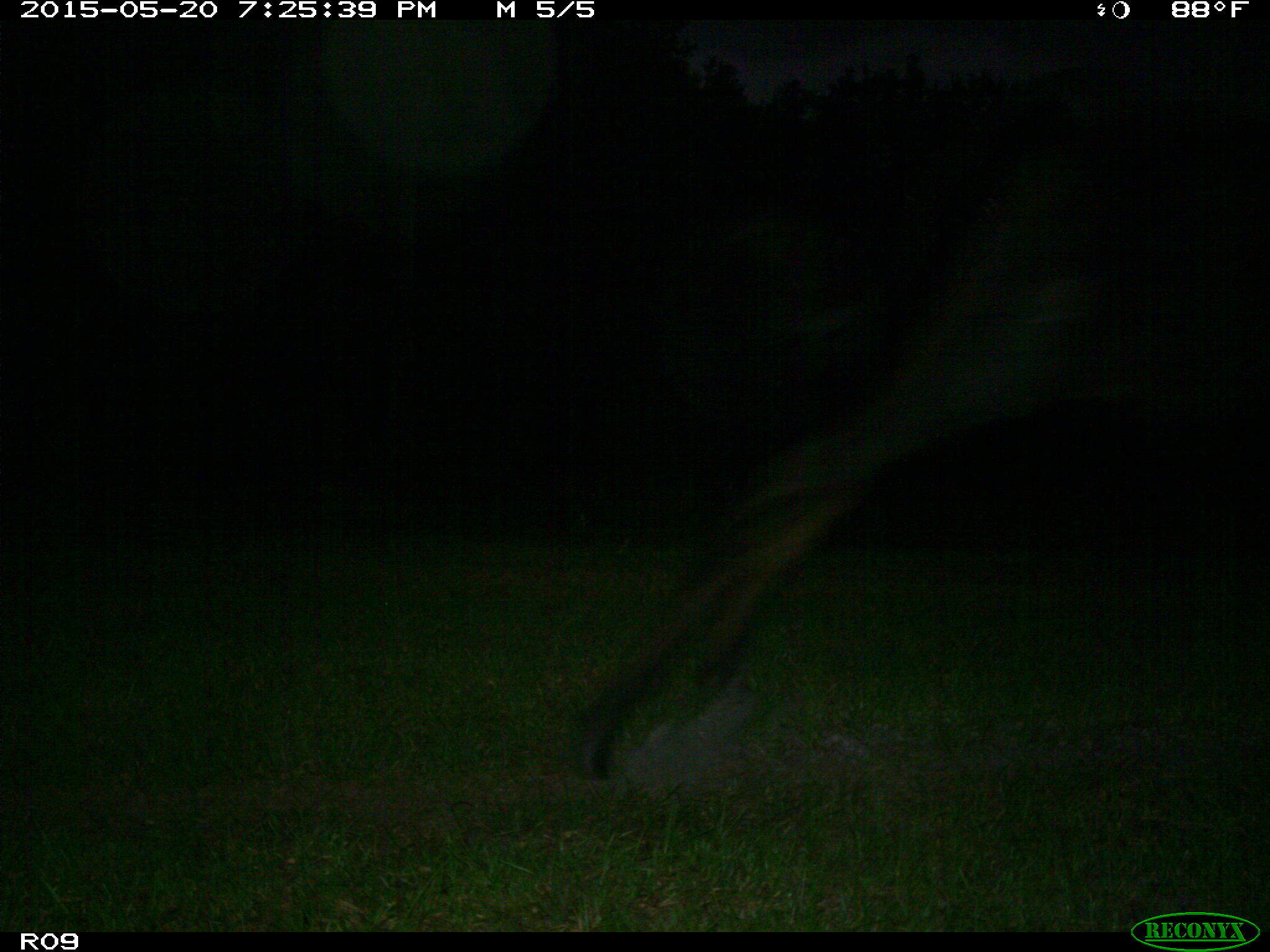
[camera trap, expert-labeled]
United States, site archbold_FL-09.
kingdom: Animalia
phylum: Chordata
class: Mammalia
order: Artiodactyla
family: Bovidae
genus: Bos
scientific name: Bos taurus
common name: domestic cow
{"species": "Bos taurus (domestic cow)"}